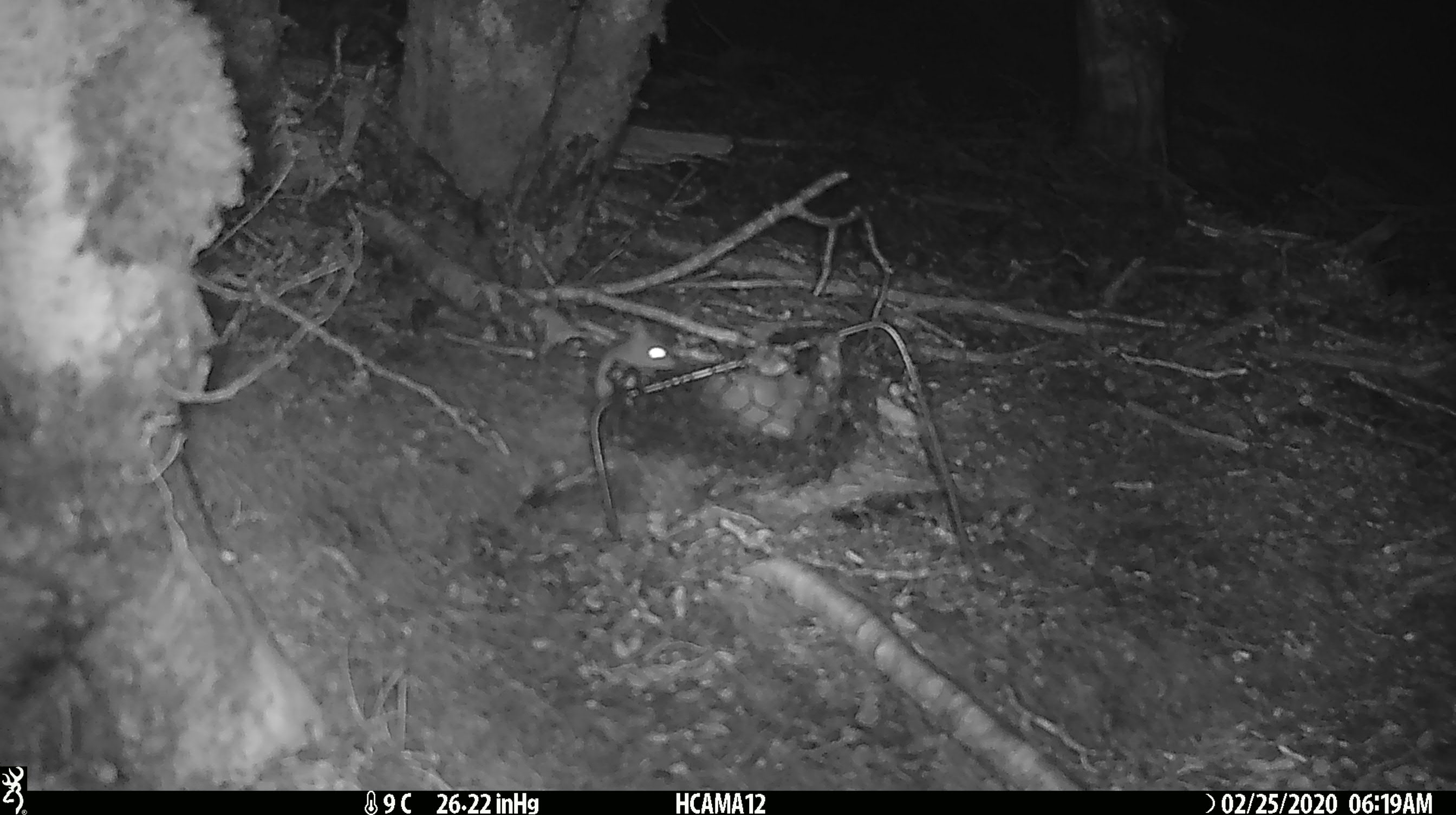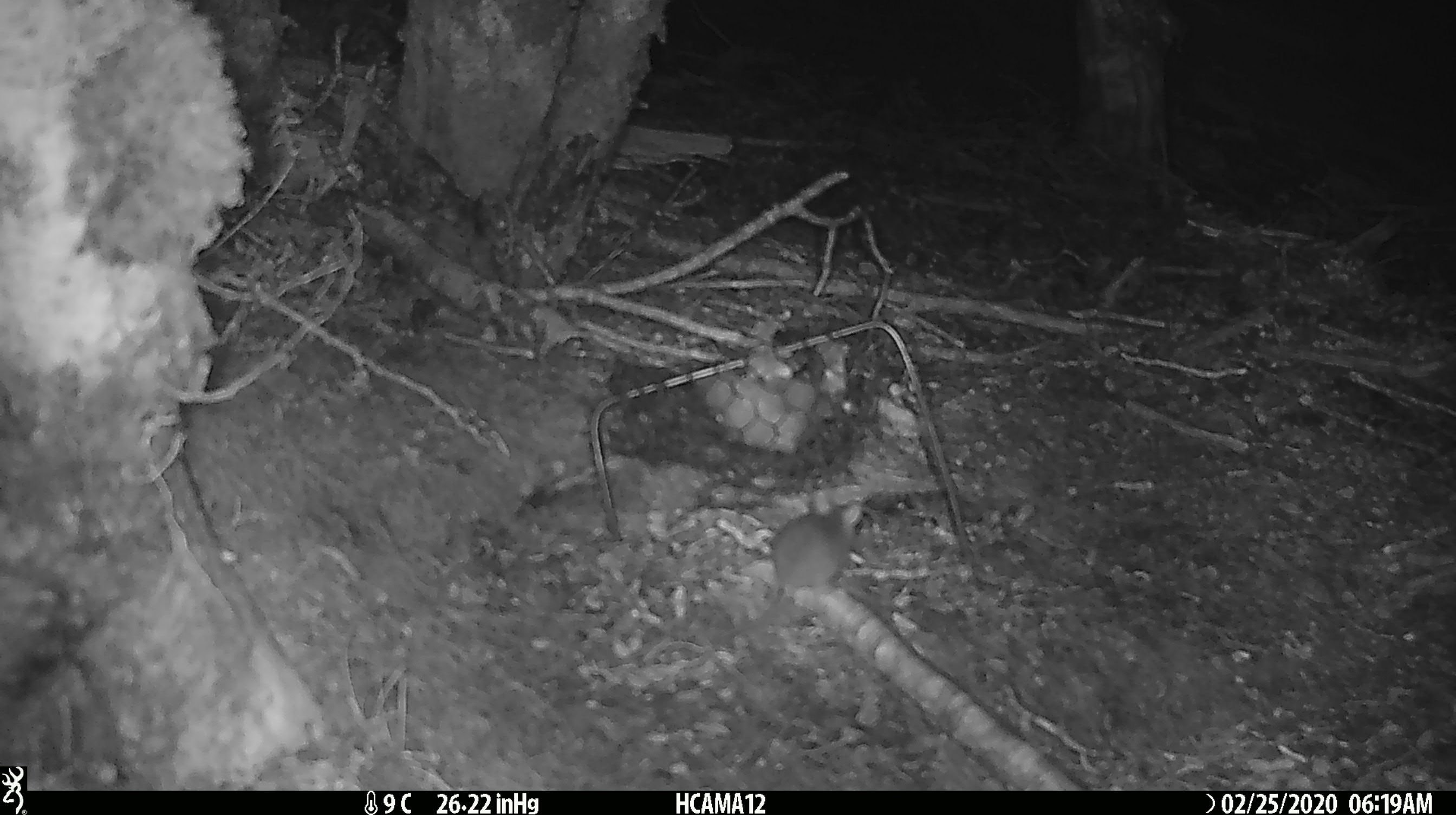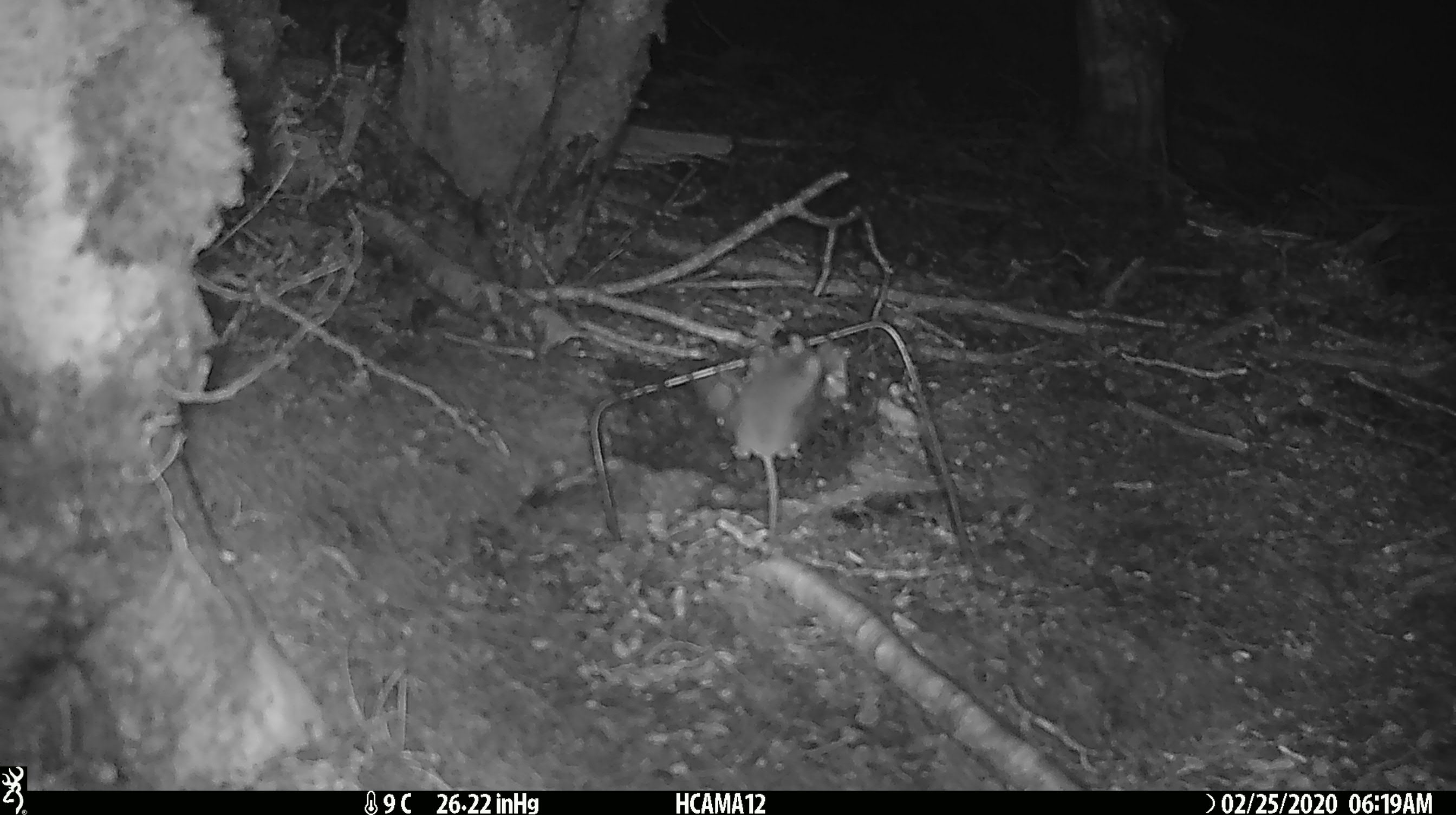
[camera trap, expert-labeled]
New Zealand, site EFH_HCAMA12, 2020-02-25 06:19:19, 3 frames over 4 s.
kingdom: Animalia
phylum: Chordata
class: Mammalia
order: Rodentia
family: Muridae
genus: Mus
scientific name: Mus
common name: mouse